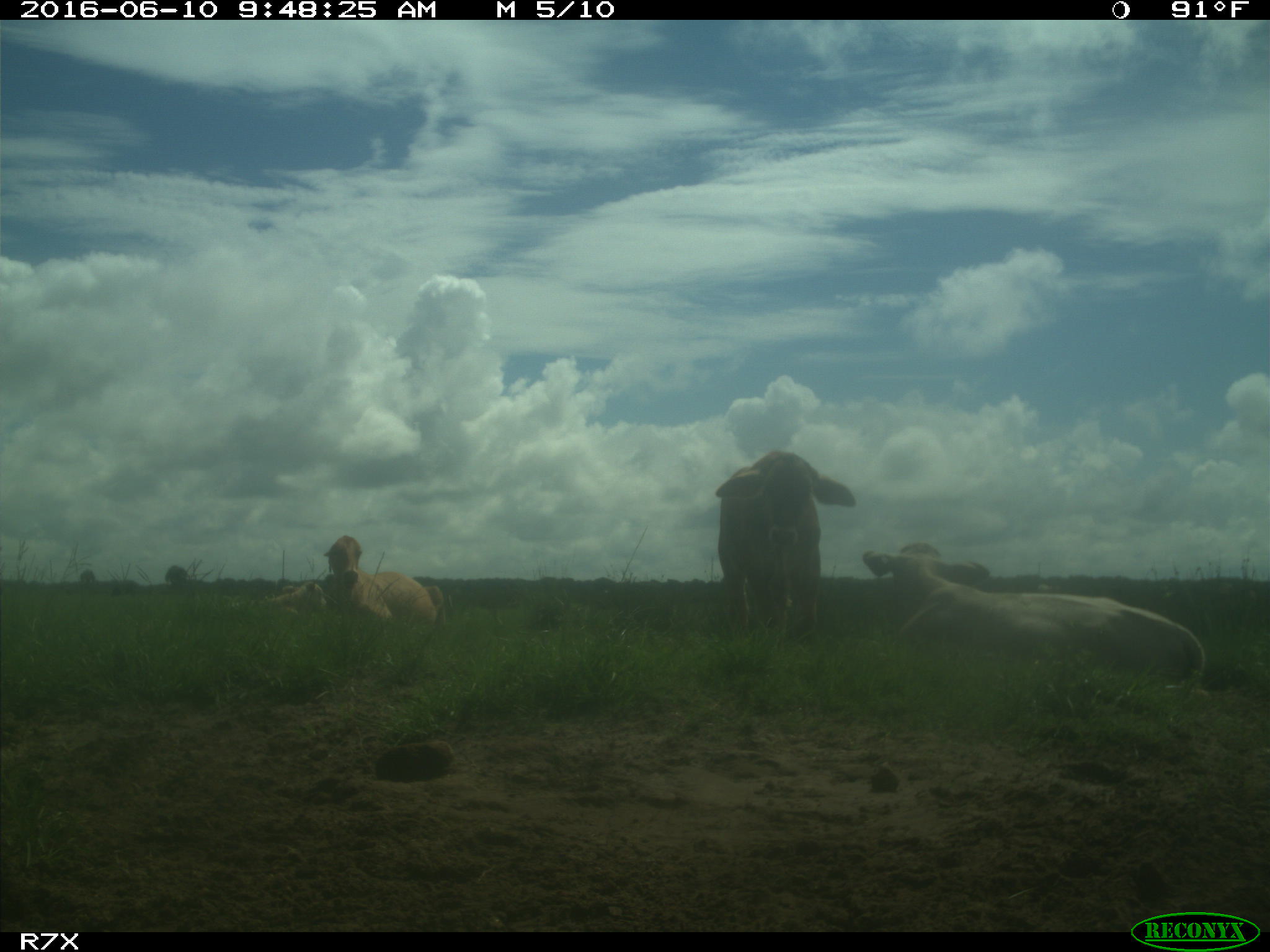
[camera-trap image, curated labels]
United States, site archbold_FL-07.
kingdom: Animalia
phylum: Chordata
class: Mammalia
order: Artiodactyla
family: Bovidae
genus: Bos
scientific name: Bos taurus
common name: domestic cow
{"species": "Bos taurus (domestic cow)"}